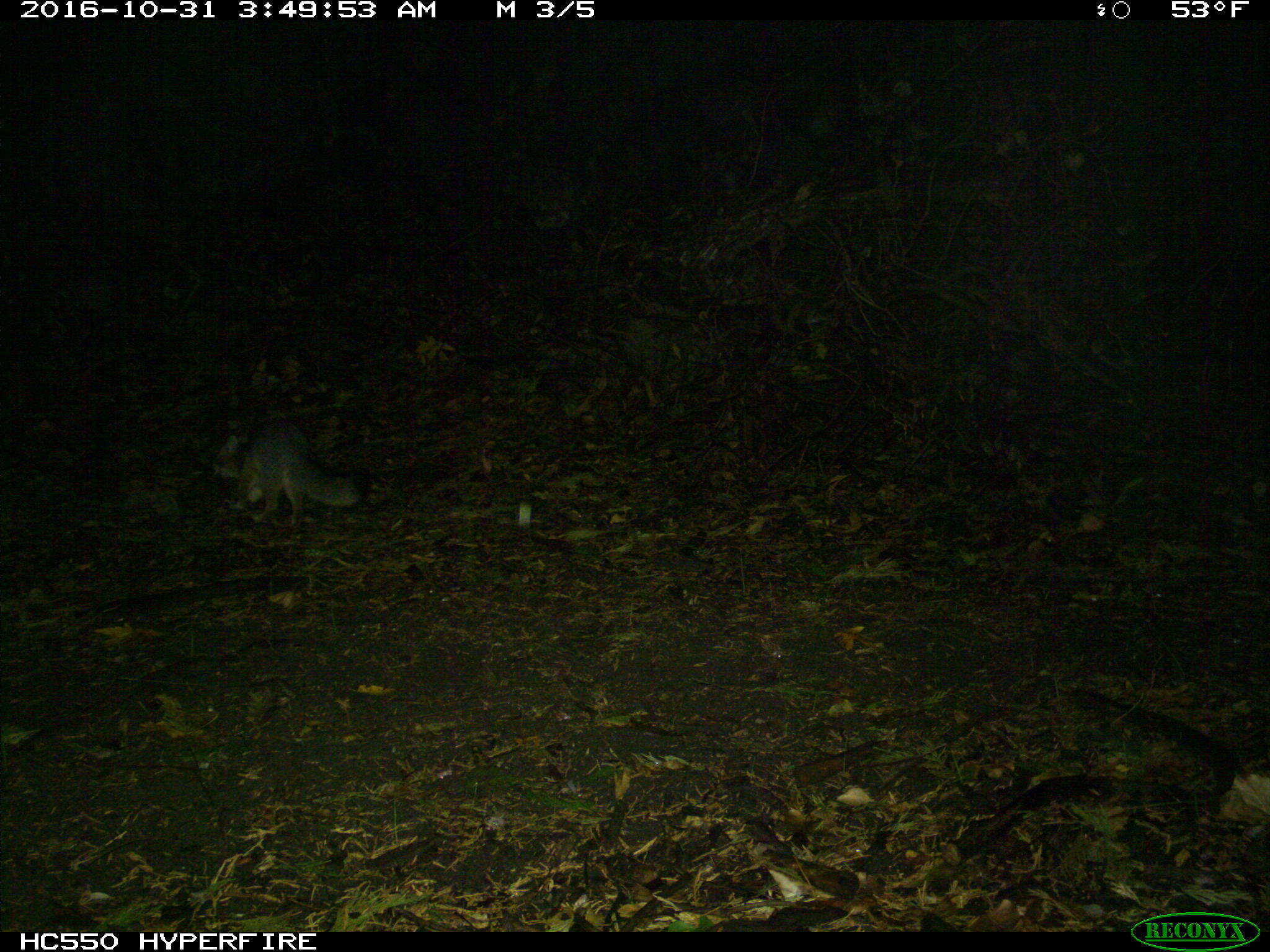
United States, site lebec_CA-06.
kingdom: Animalia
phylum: Chordata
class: Mammalia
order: Carnivora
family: Canidae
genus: Urocyon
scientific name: Urocyon cinereoargenteus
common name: gray fox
Urocyon cinereoargenteus (gray fox).